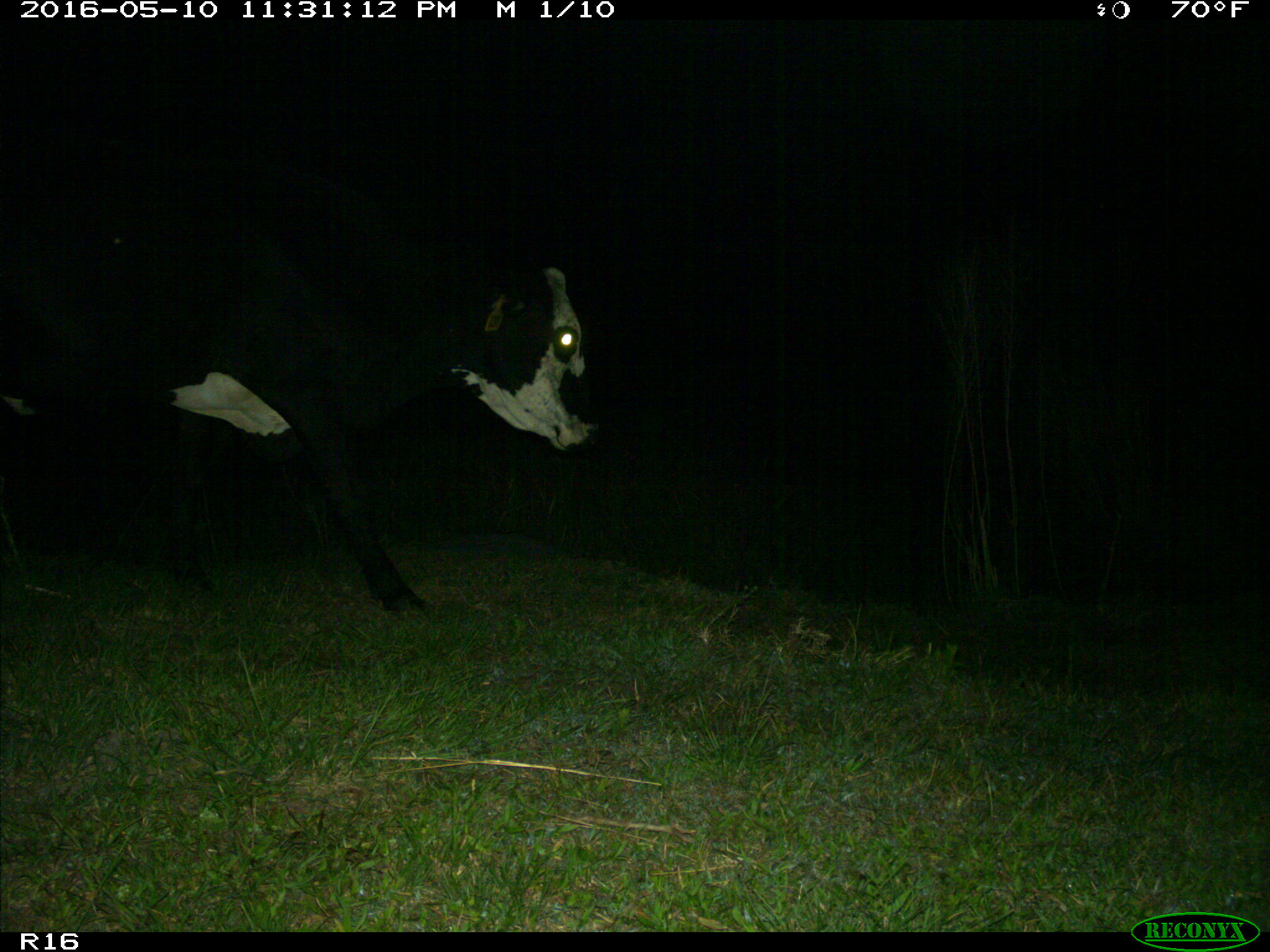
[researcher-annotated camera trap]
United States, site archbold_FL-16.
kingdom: Animalia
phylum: Chordata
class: Mammalia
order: Artiodactyla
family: Bovidae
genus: Bos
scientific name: Bos taurus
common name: domestic cow